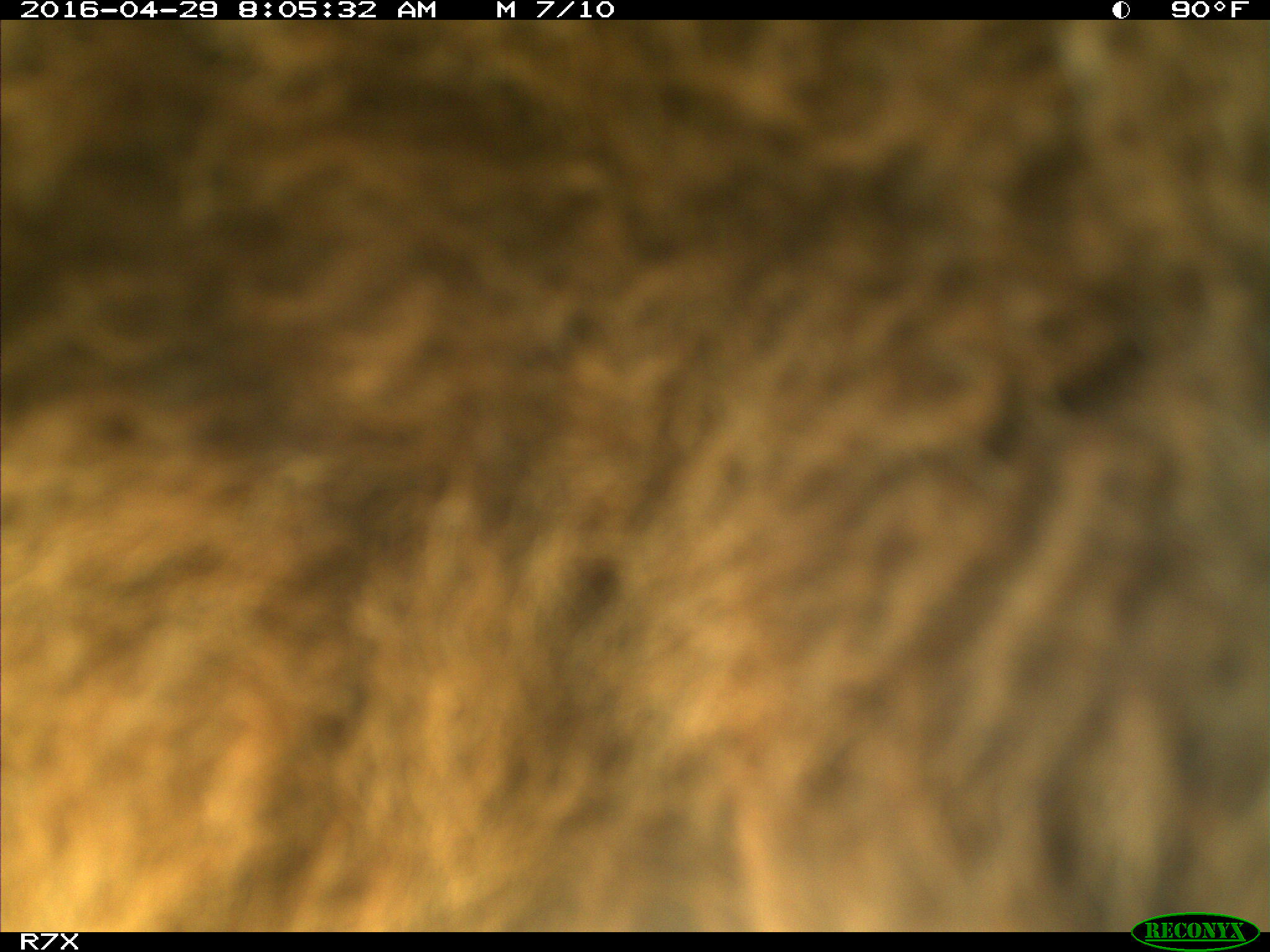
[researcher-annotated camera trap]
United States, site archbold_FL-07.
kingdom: Animalia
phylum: Chordata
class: Mammalia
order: Artiodactyla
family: Bovidae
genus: Bos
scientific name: Bos taurus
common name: domestic cow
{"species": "Bos taurus (domestic cow)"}